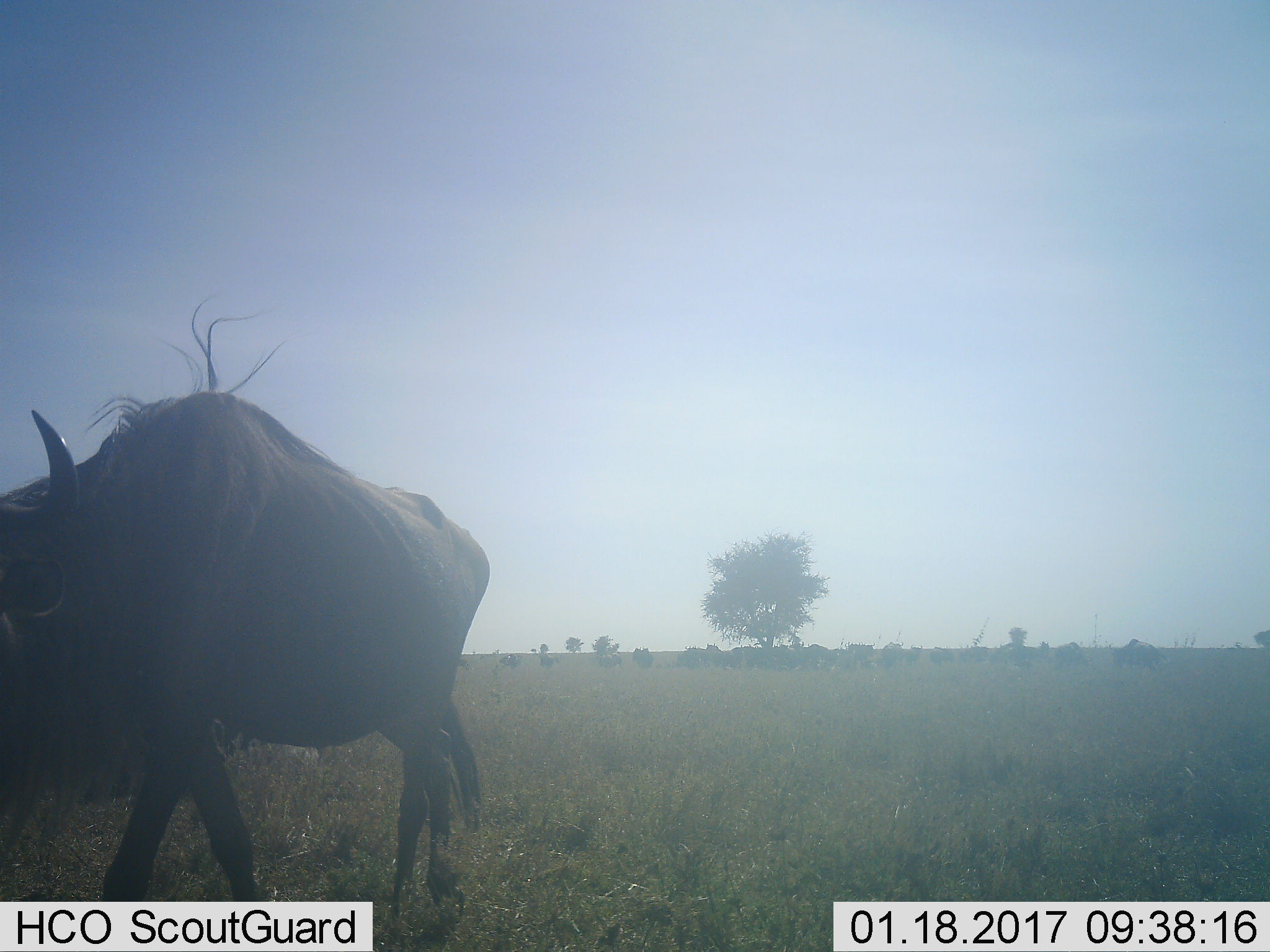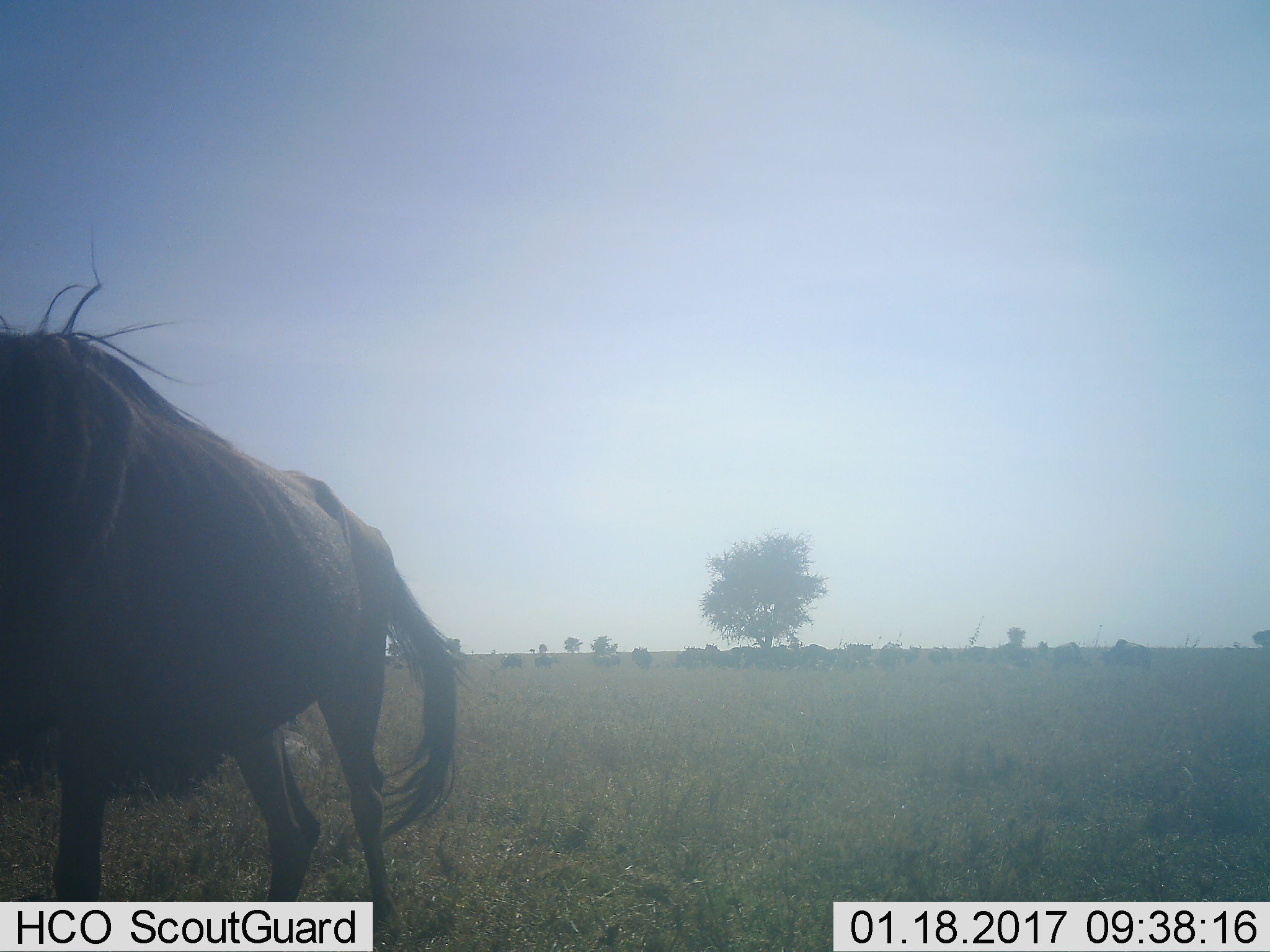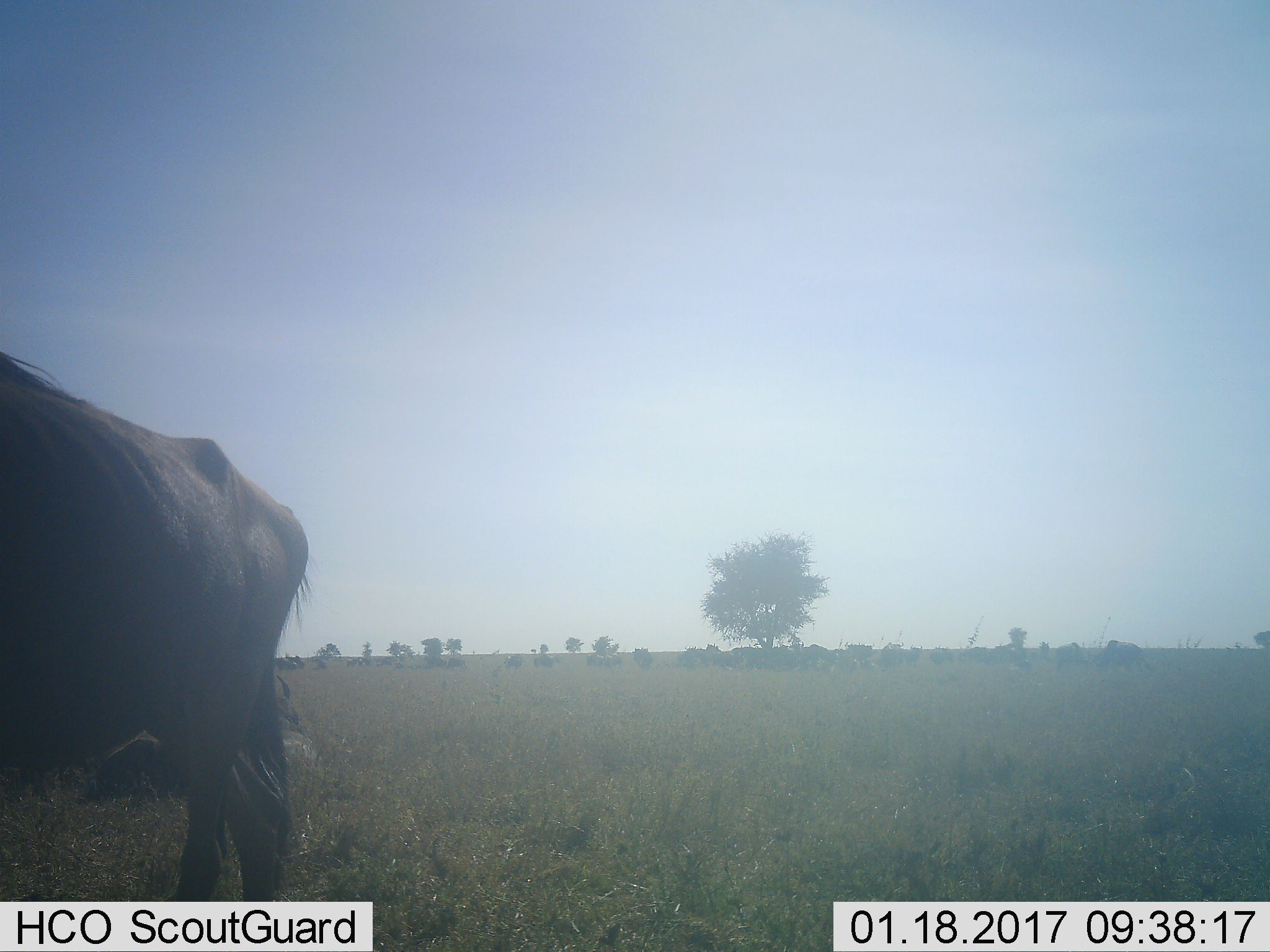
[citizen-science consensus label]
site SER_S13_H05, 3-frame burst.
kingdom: Animalia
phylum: Chordata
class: Mammalia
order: Artiodactyla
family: Bovidae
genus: Connochaetes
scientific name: Connochaetes taurinus taurinus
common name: blue wildebeest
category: wildebeestblue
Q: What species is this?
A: Wildebeestblue (blue wildebeest) (Connochaetes taurinus taurinus).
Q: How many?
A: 11-50.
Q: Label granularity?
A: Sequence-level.